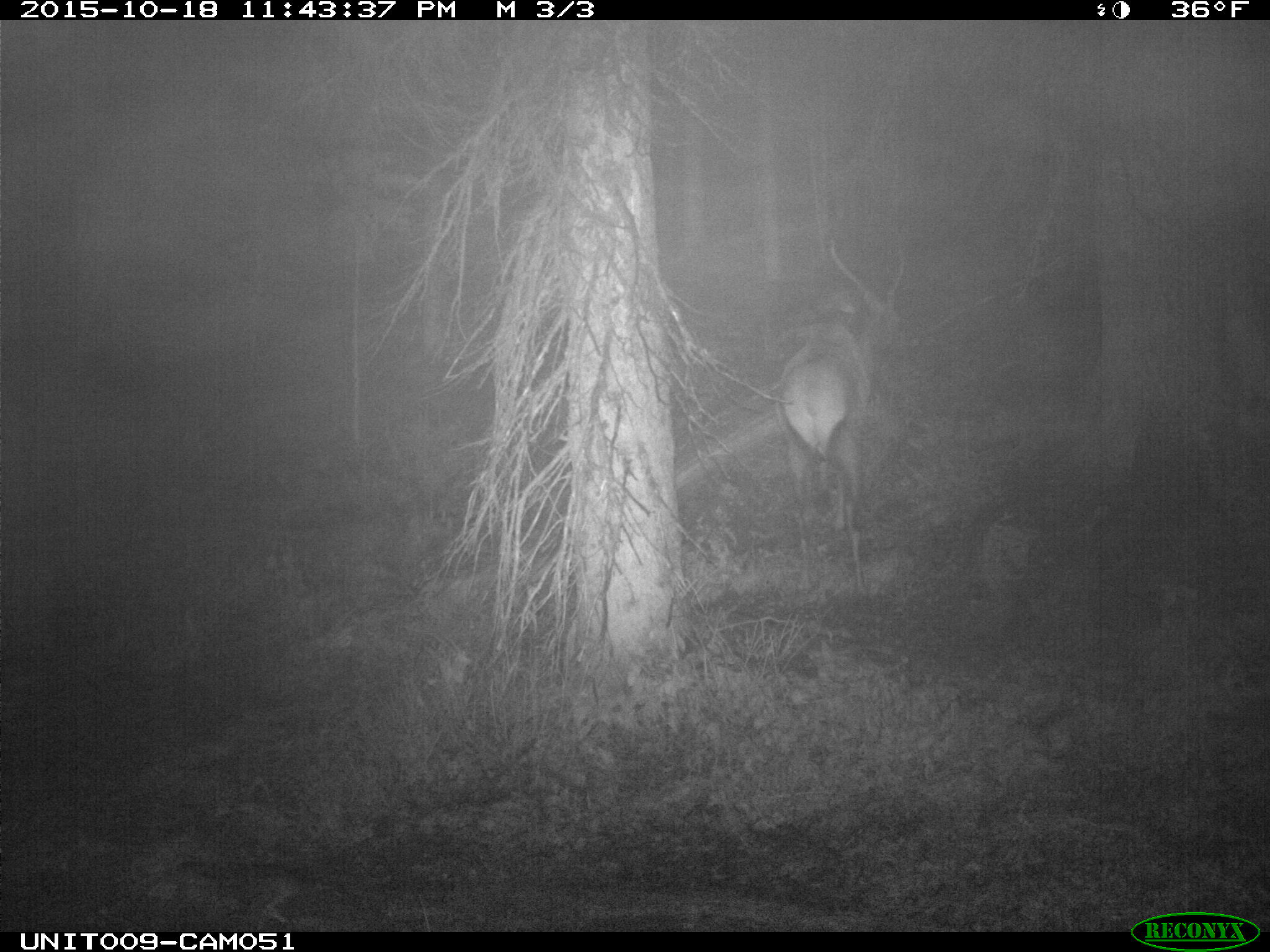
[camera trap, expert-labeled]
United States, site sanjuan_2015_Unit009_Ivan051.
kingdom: Animalia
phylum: Chordata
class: Mammalia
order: Artiodactyla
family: Cervidae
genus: Cervus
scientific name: Cervus elaphus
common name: red deer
Cervus elaphus (red deer).